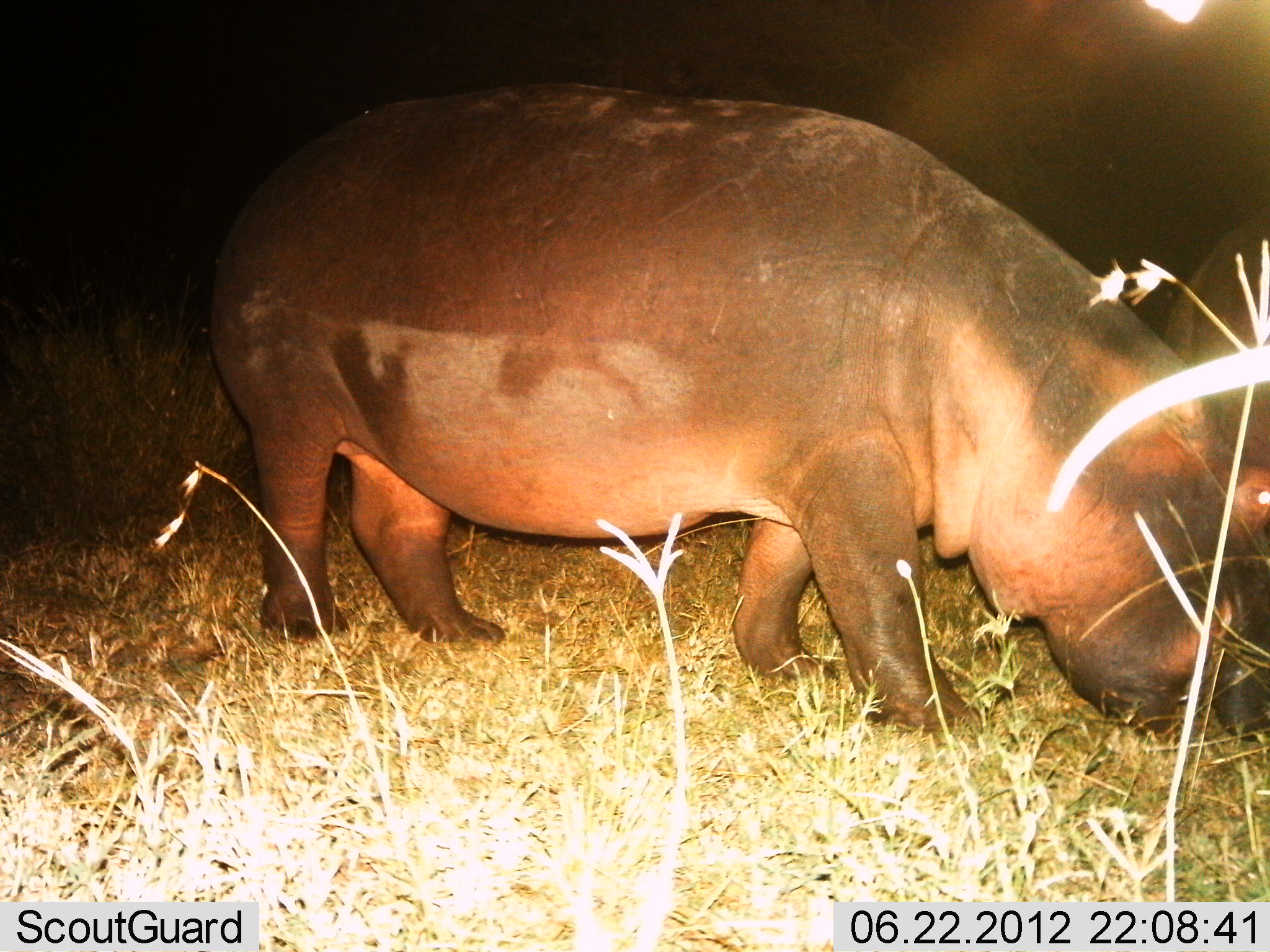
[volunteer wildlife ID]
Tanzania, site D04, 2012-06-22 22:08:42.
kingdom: Animalia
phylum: Chordata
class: Mammalia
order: Artiodactyla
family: Hippopotamidae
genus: Hippopotamus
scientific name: Hippopotamus amphibius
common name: hippopotamus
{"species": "hippopotamus (Hippopotamus amphibius)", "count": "2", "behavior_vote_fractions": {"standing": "30%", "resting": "0%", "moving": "40%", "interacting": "0%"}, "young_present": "0%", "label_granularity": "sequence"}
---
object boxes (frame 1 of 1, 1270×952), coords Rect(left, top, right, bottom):
animal: Rect(182, 91, 1270, 745)